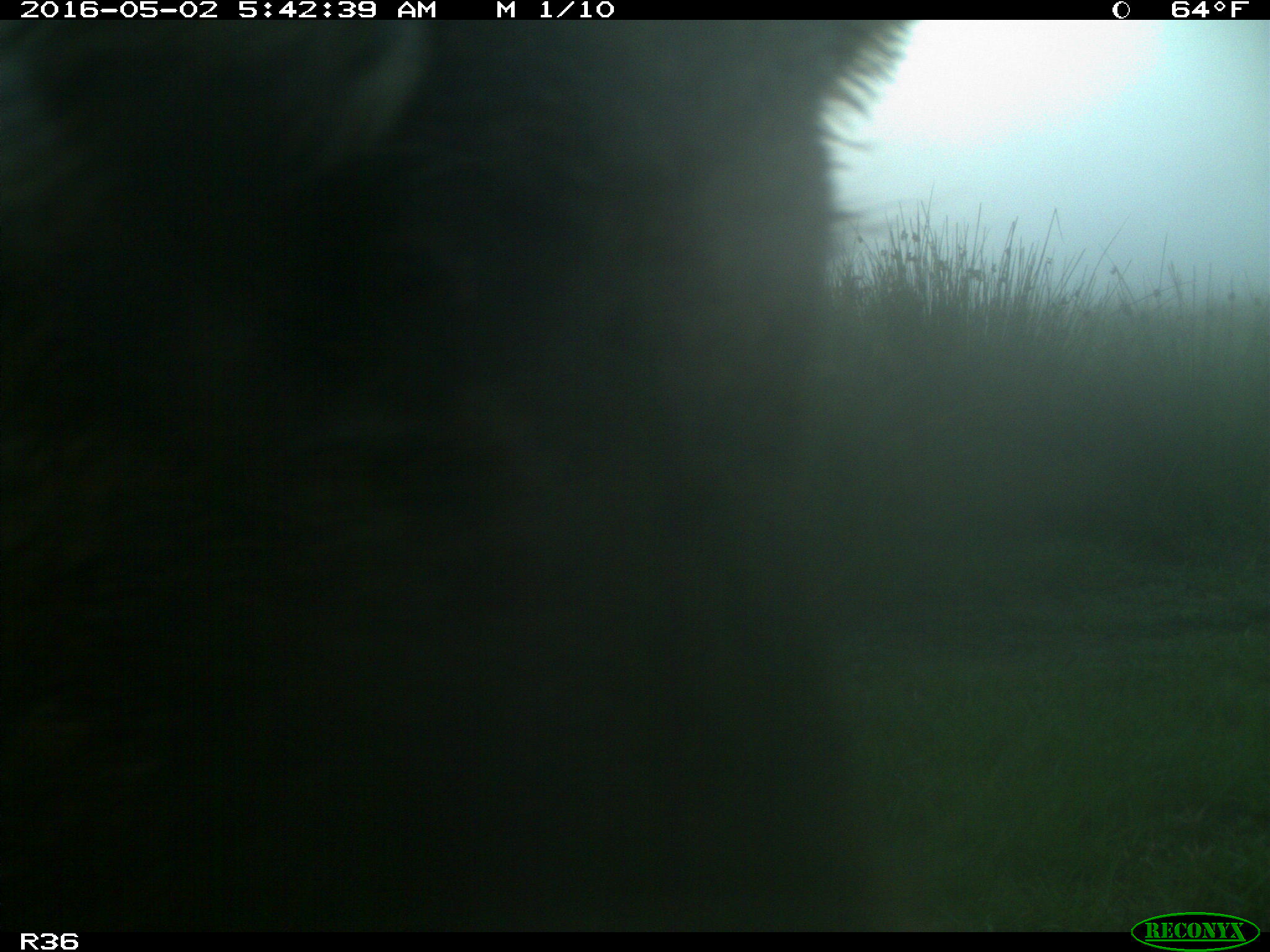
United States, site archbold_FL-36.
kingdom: Animalia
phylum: Chordata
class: Mammalia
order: Artiodactyla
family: Suidae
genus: Sus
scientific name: Sus scrofa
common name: wild boar